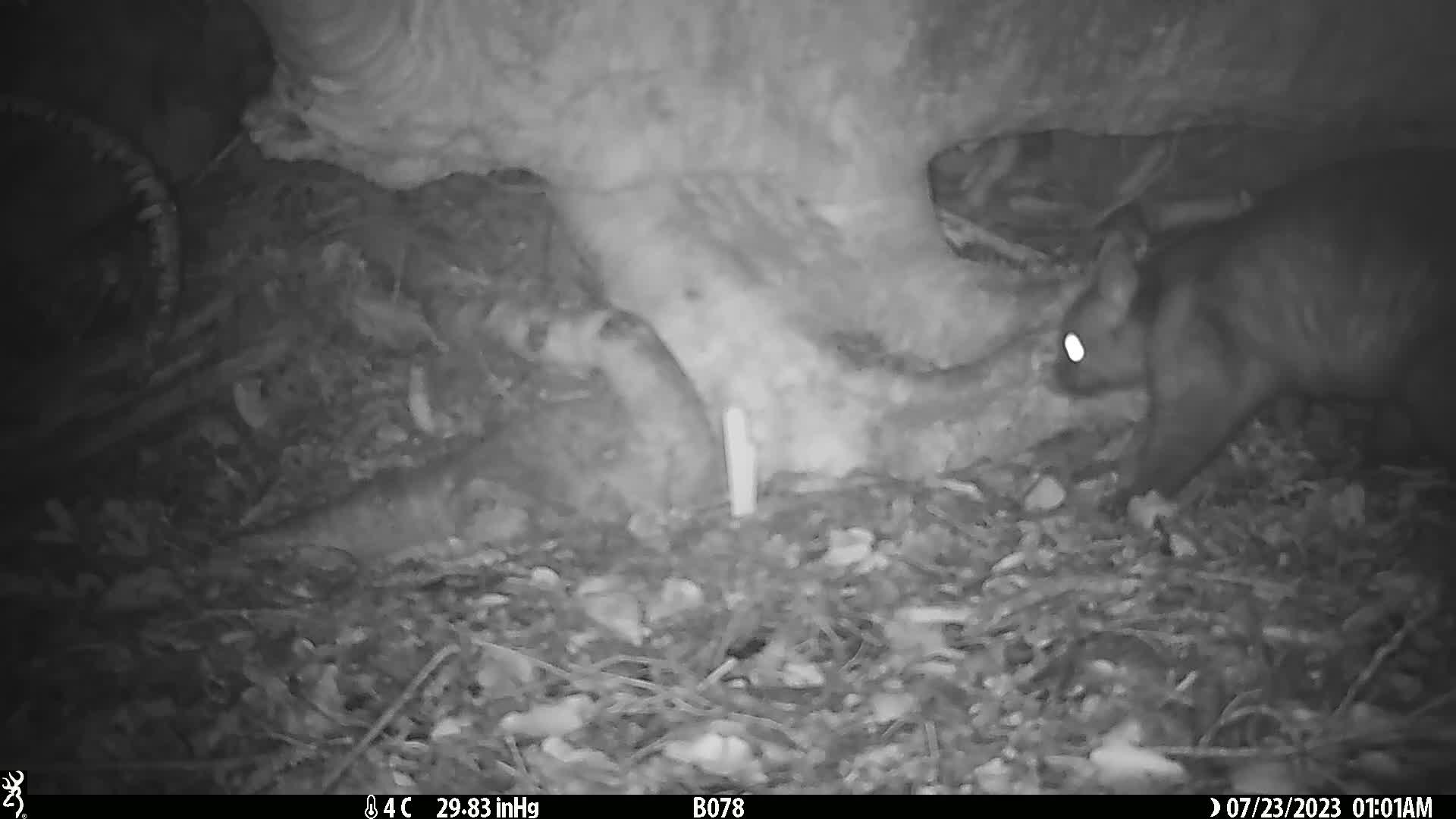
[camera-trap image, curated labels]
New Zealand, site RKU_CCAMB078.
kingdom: Animalia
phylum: Chordata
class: Mammalia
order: Diprotodontia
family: Phalangeridae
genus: Trichosurus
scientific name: Trichosurus vulpecula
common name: common brushtail possum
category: possum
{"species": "possum (common brushtail possum) (Trichosurus vulpecula)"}